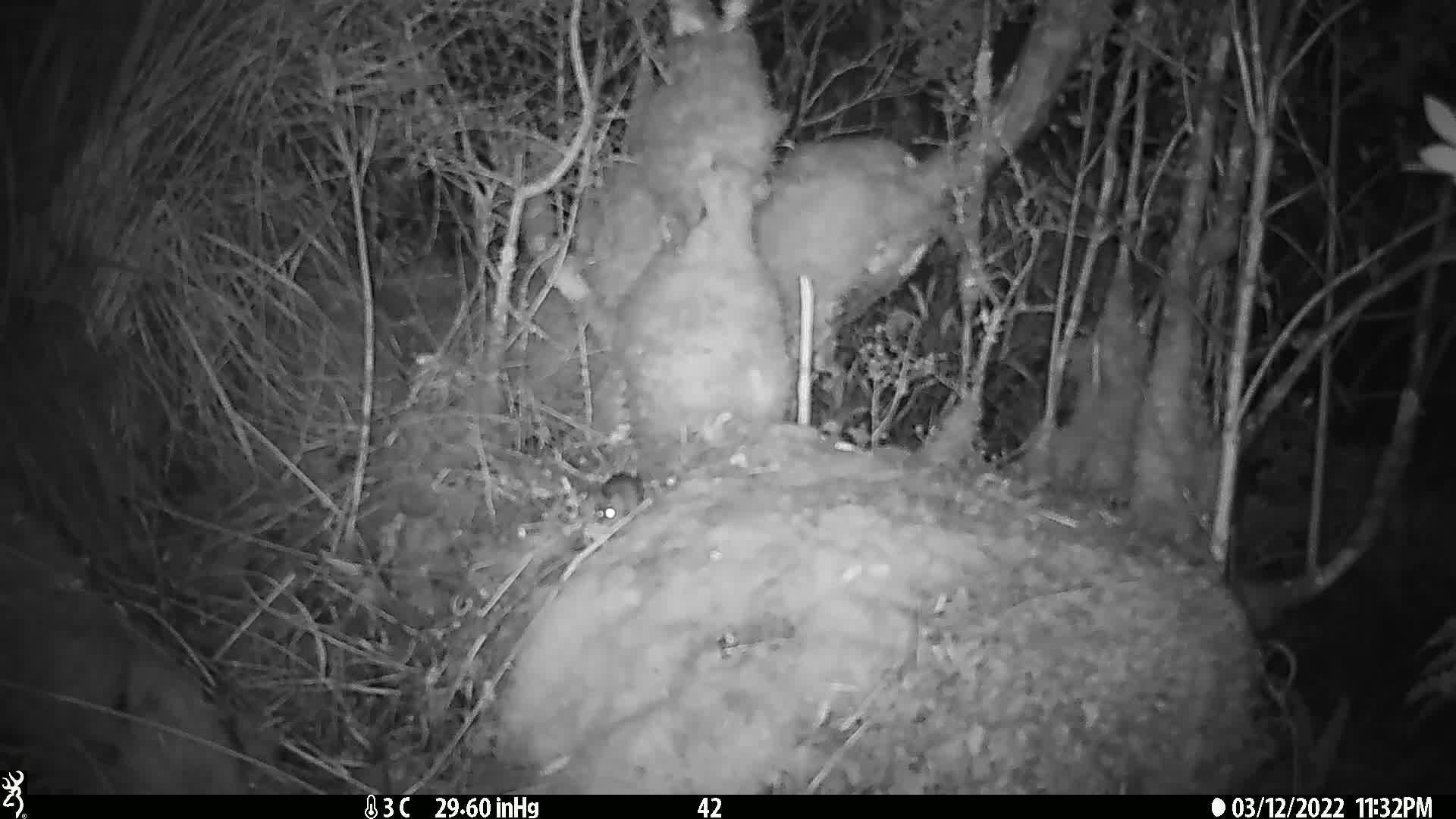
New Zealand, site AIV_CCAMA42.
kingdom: Animalia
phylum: Chordata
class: Mammalia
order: Rodentia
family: Muridae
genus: Mus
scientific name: Mus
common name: mouse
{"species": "mouse (Mus)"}